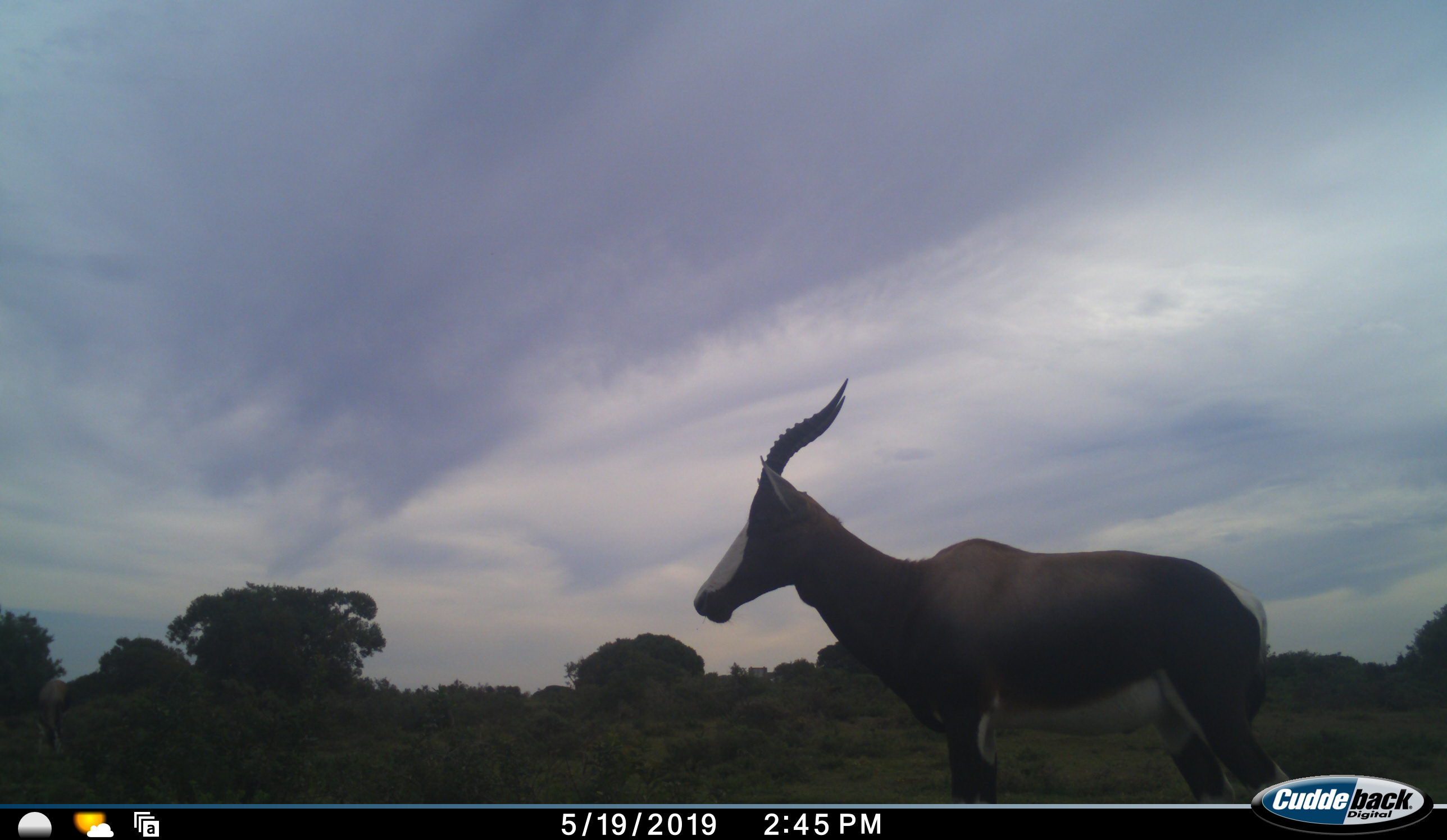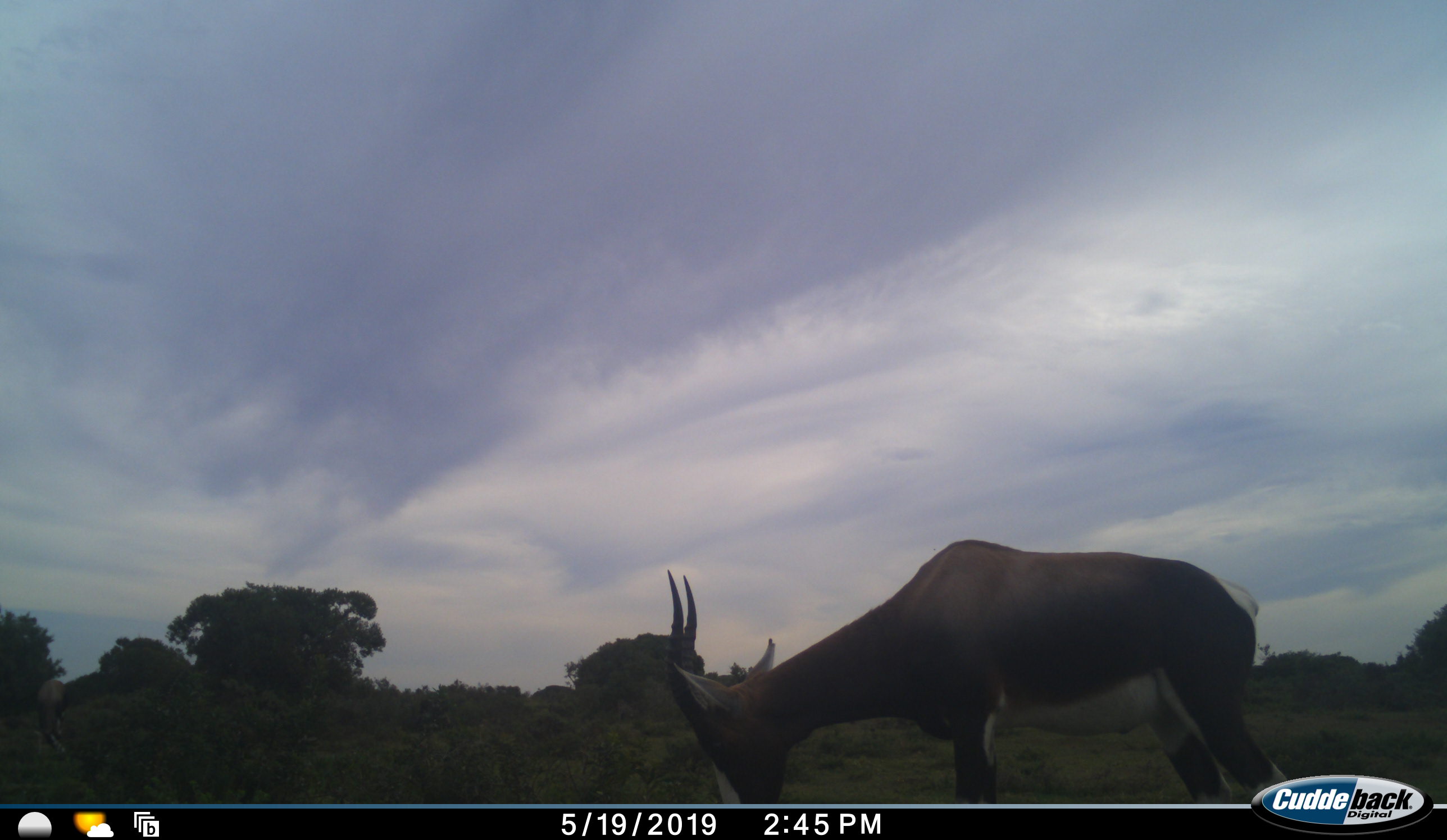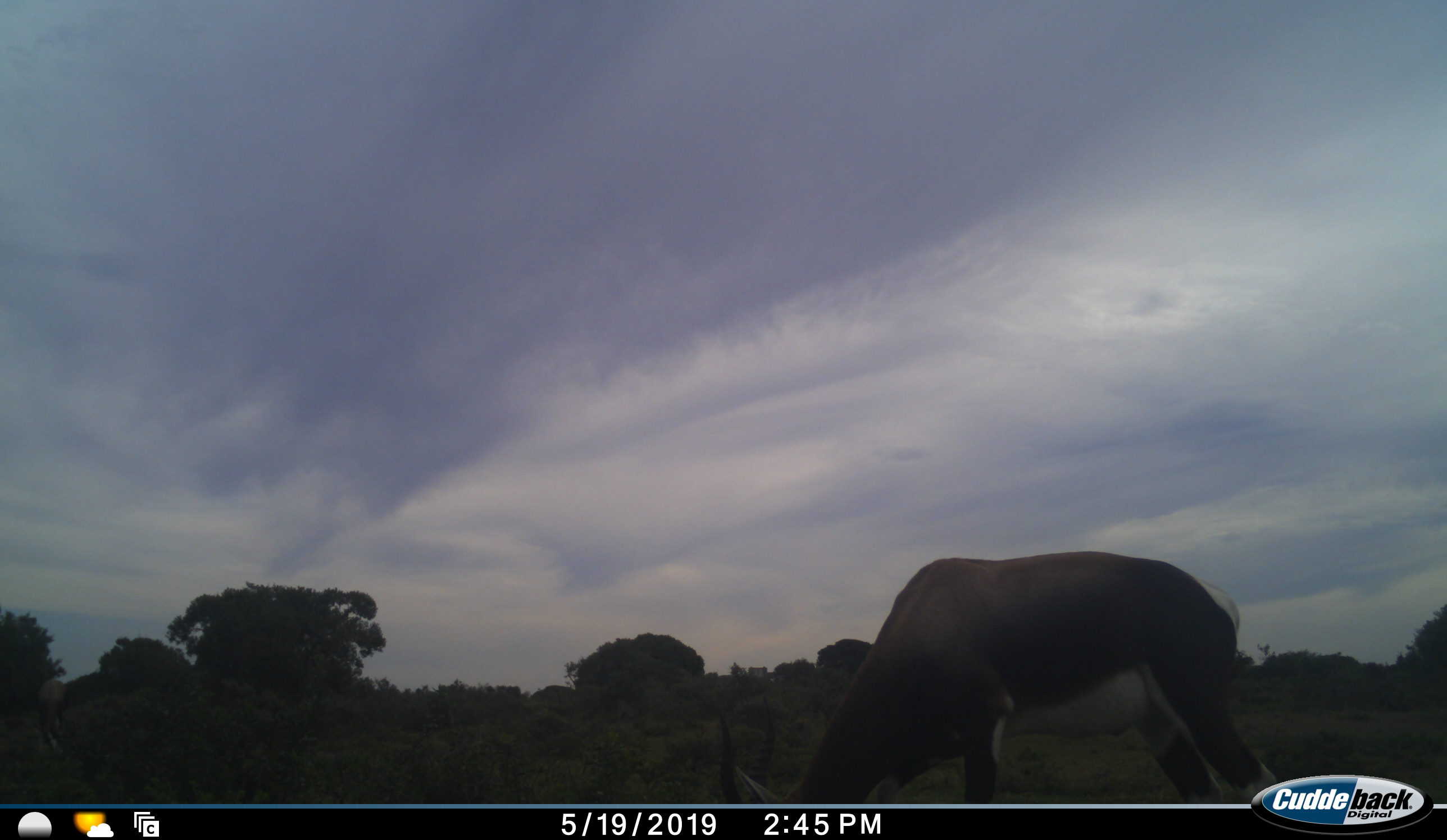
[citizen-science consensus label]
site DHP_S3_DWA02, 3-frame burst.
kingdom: Animalia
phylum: Chordata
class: Mammalia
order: Artiodactyla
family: Bovidae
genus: Damaliscus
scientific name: Damaliscus pygargus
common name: bontebok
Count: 1.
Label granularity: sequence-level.